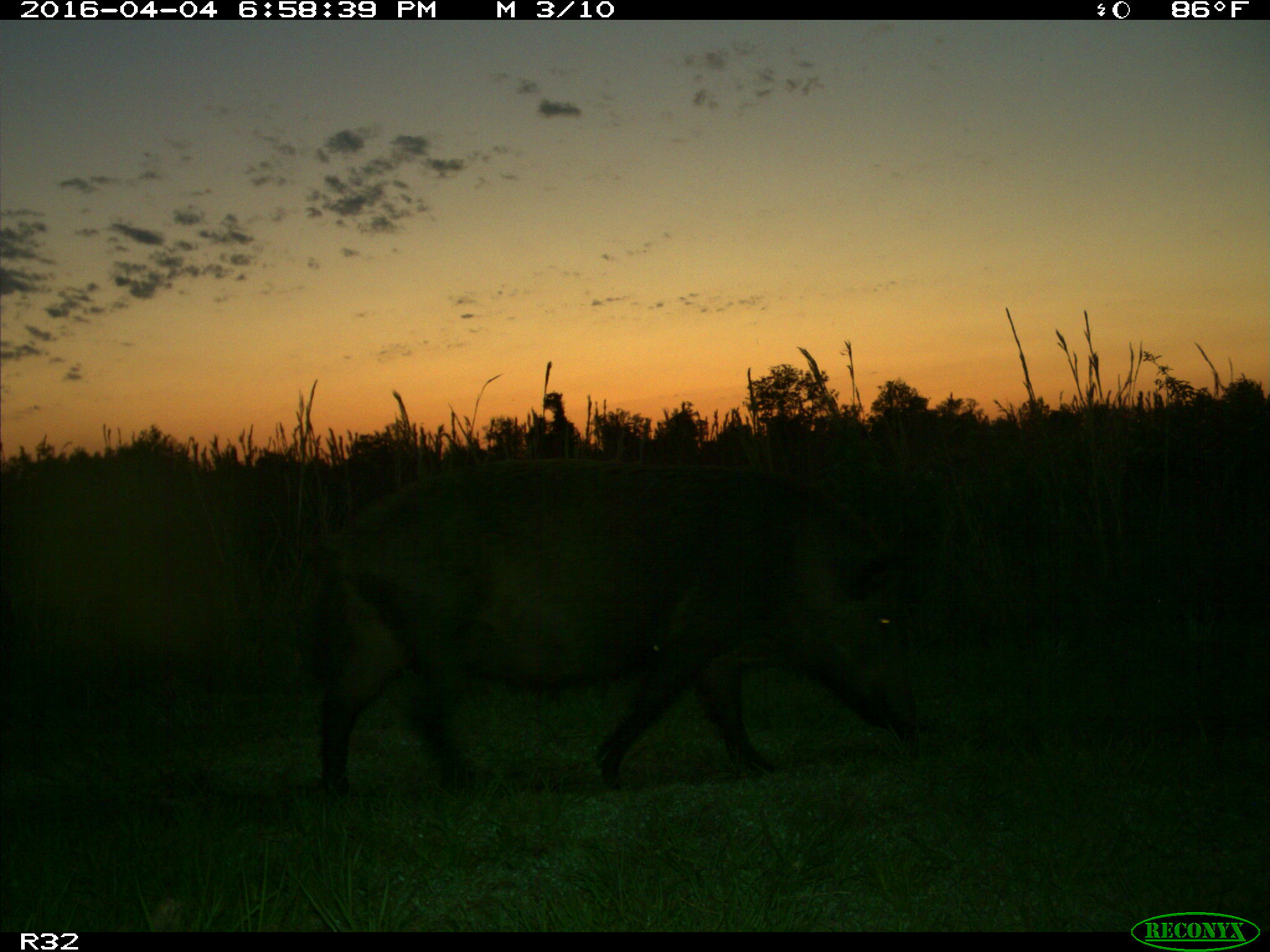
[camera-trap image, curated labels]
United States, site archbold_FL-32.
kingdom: Animalia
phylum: Chordata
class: Mammalia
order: Artiodactyla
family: Suidae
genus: Sus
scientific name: Sus scrofa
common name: wild boar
Sus scrofa (wild boar).